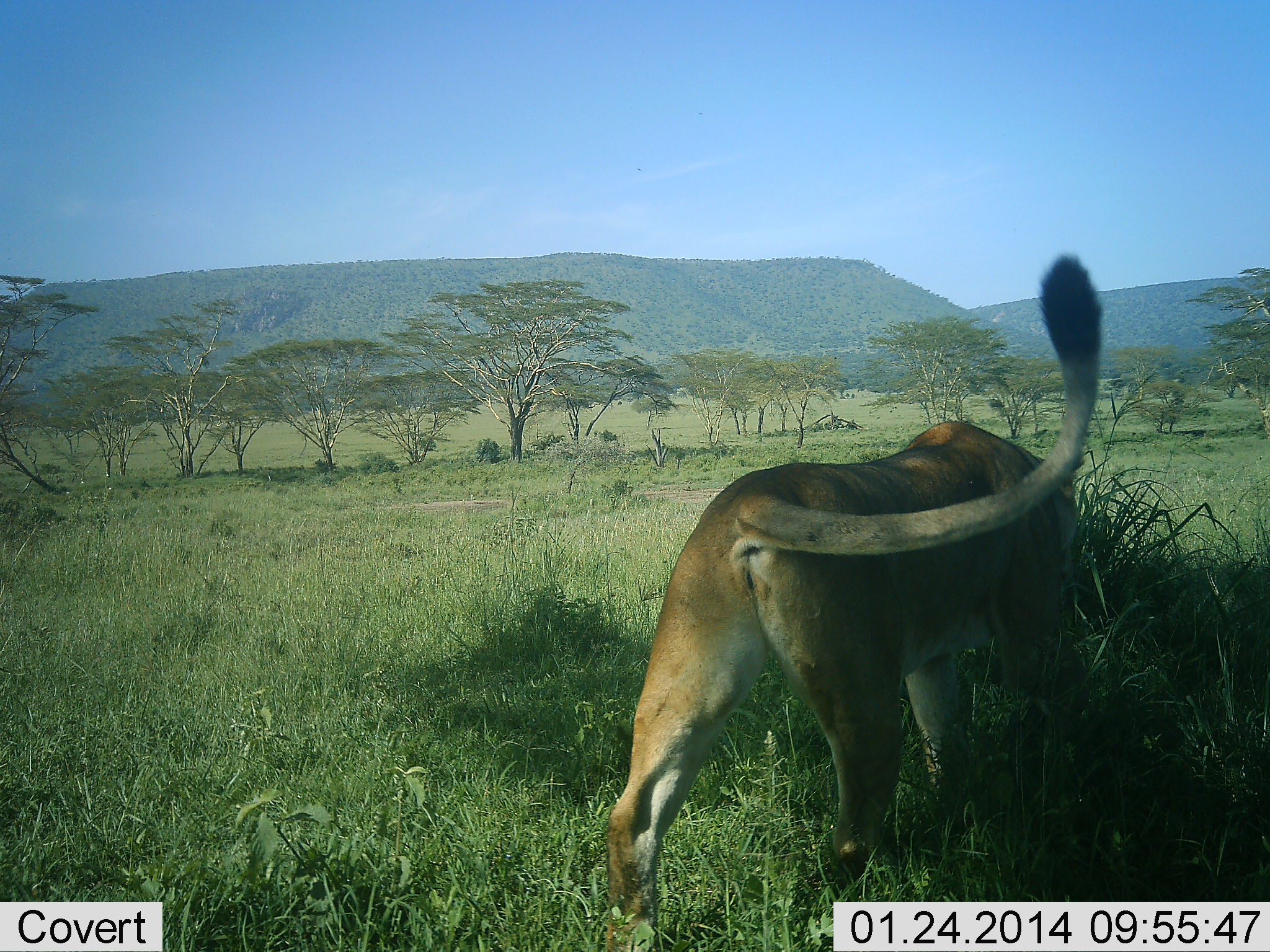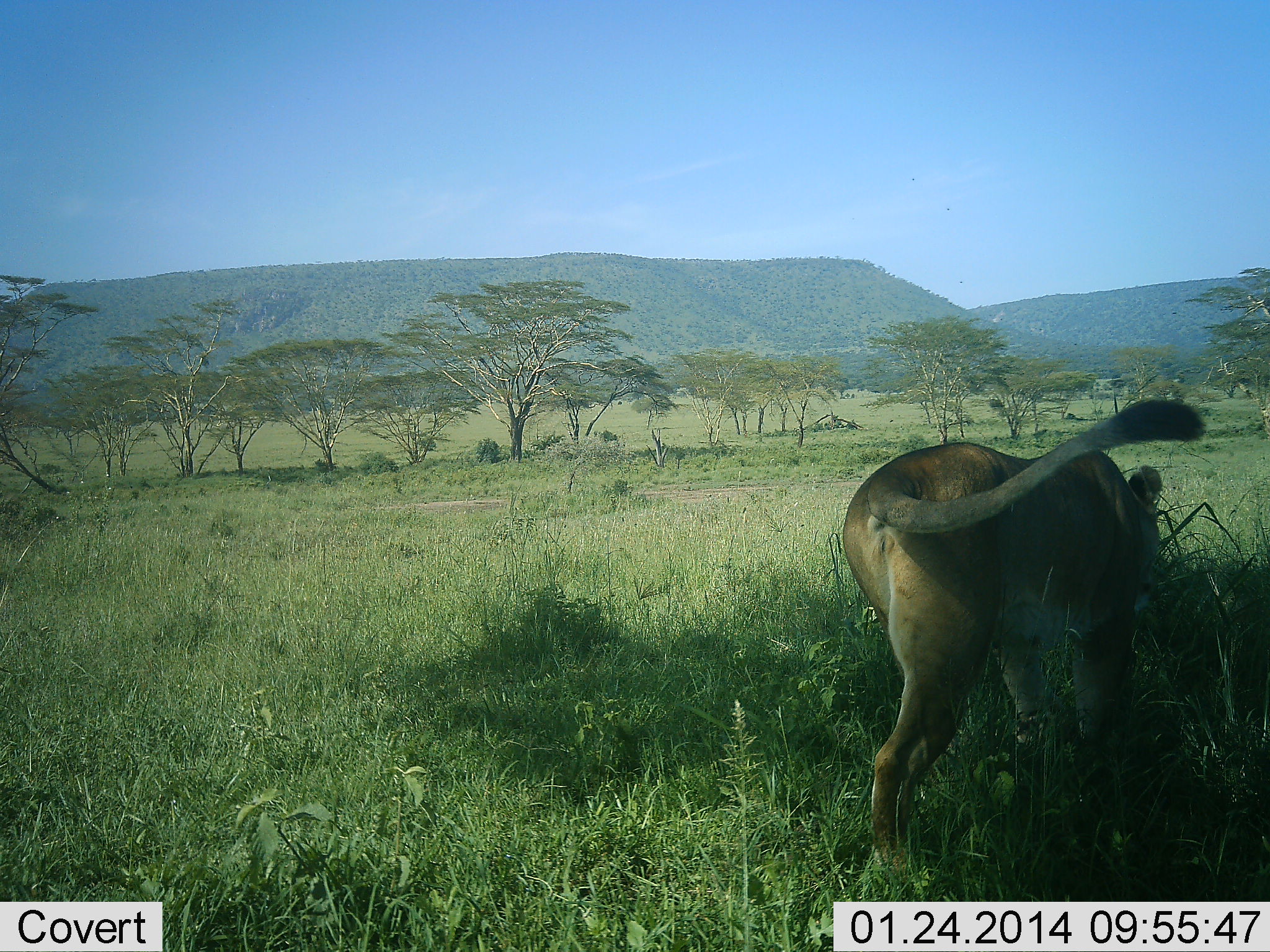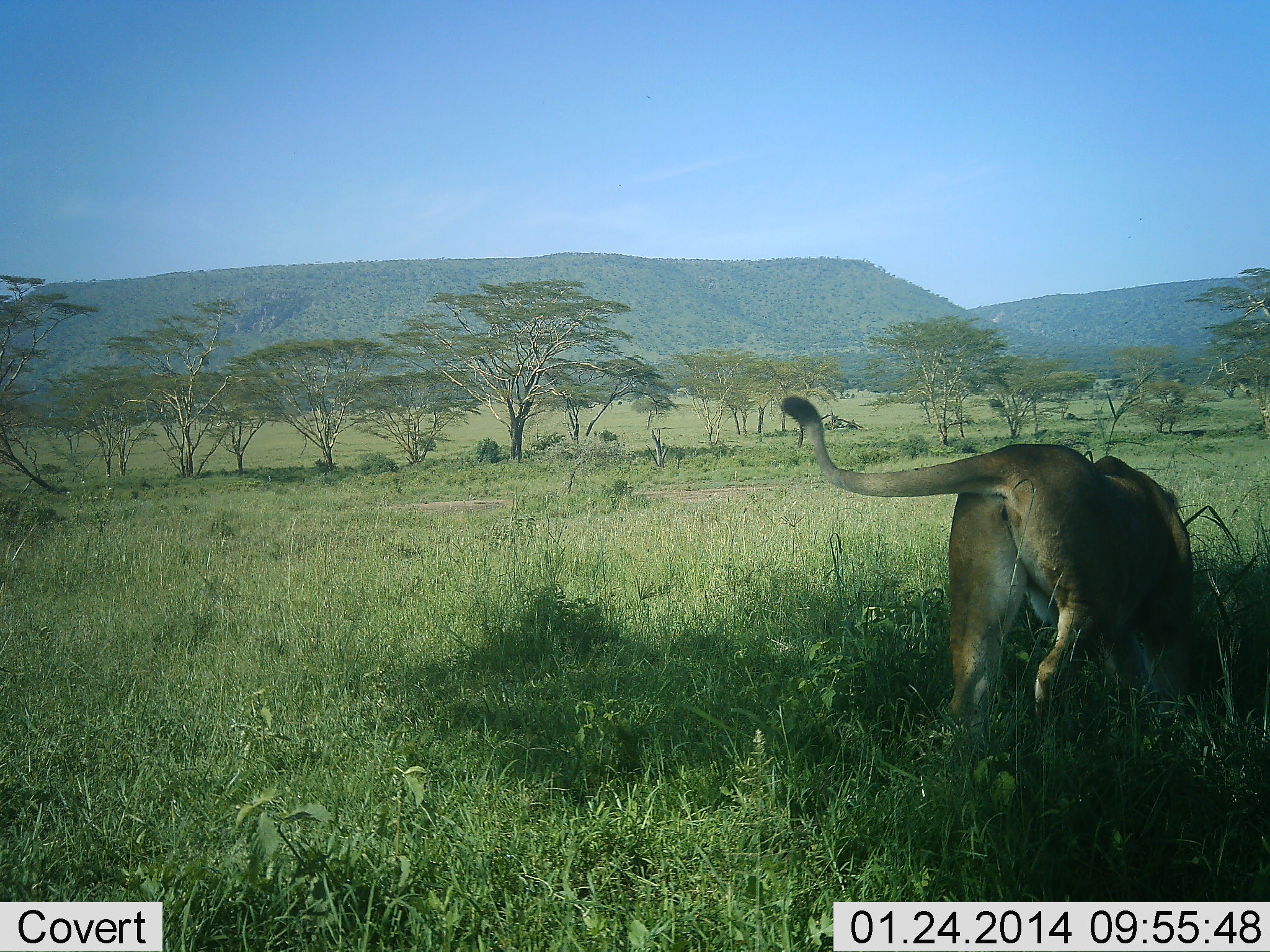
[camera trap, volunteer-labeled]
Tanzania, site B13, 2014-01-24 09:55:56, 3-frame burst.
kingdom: Animalia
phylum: Chordata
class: Mammalia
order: Carnivora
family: Felidae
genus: Panthera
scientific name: Panthera leo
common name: lion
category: lionfemale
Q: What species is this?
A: Lionfemale (lion) (Panthera leo).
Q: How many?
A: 1.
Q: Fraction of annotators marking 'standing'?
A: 20%.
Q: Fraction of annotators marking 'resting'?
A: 0%.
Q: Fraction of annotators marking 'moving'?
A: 100%.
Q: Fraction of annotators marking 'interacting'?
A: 0%.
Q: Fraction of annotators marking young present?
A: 0%.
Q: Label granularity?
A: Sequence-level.